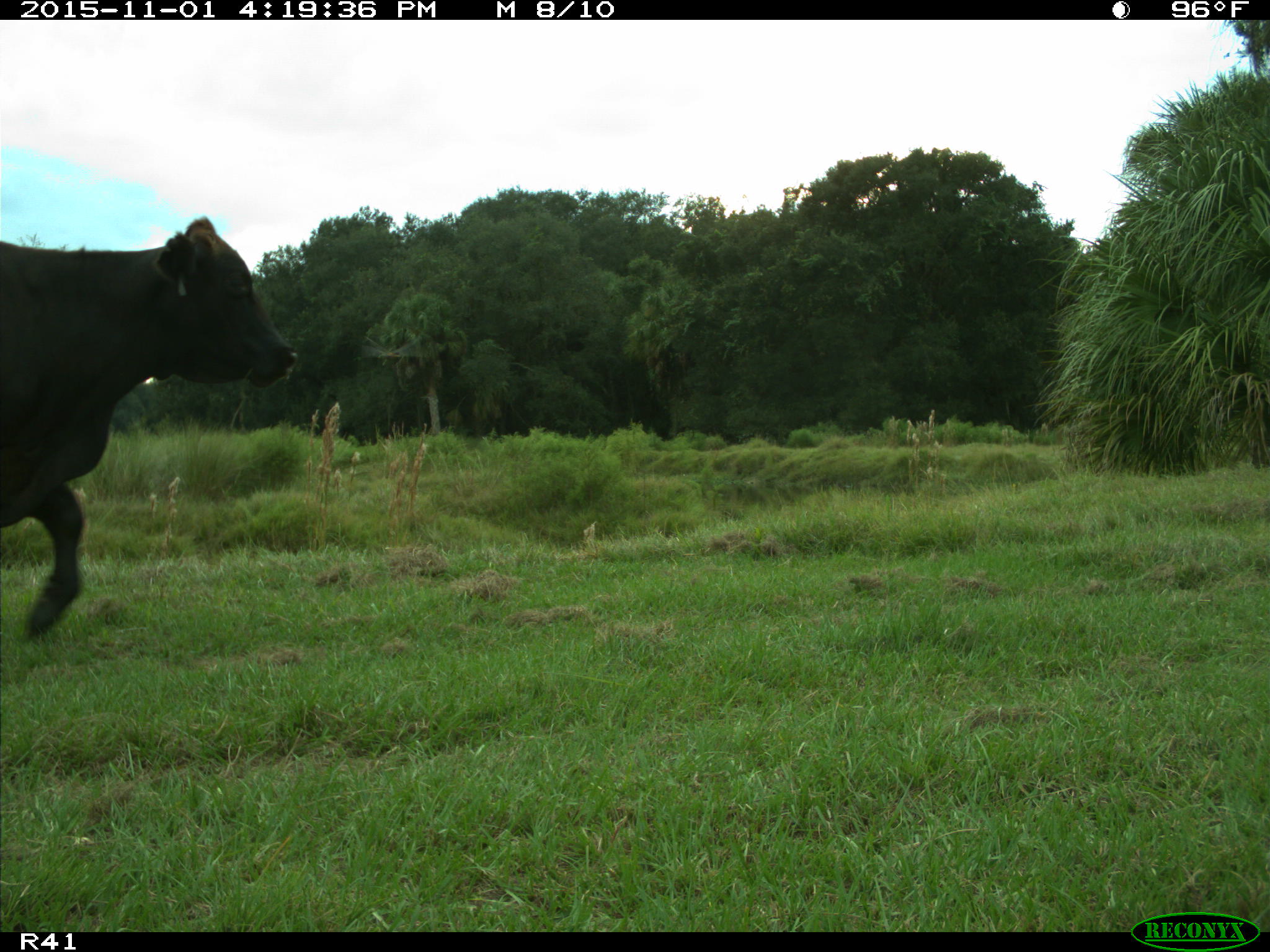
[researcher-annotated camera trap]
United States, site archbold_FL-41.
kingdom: Animalia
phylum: Chordata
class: Mammalia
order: Artiodactyla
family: Bovidae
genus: Bos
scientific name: Bos taurus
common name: domestic cow